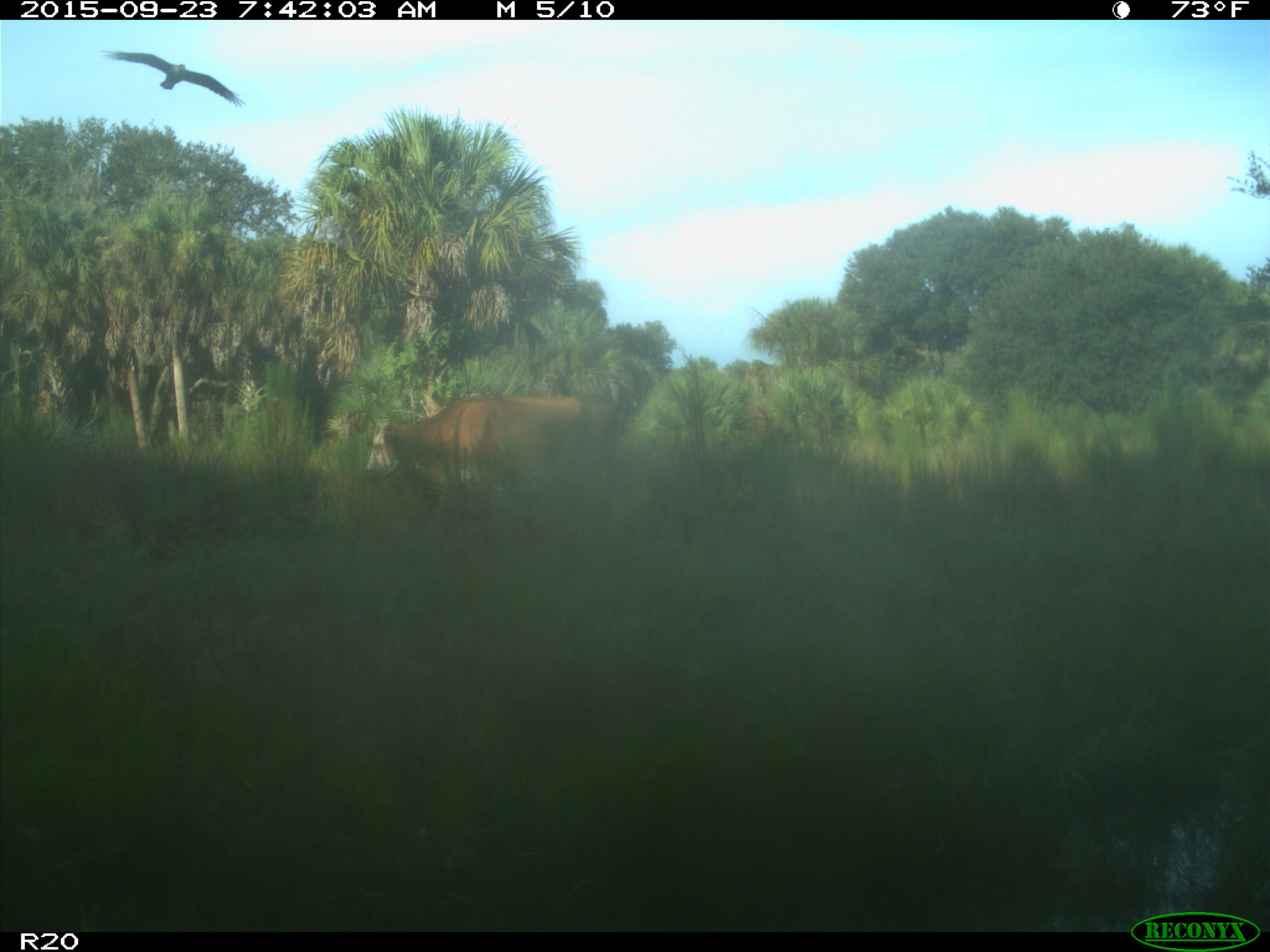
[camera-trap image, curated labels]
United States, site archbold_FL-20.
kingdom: Animalia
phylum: Chordata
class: Mammalia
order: Artiodactyla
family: Bovidae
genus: Bos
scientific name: Bos taurus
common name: domestic cow